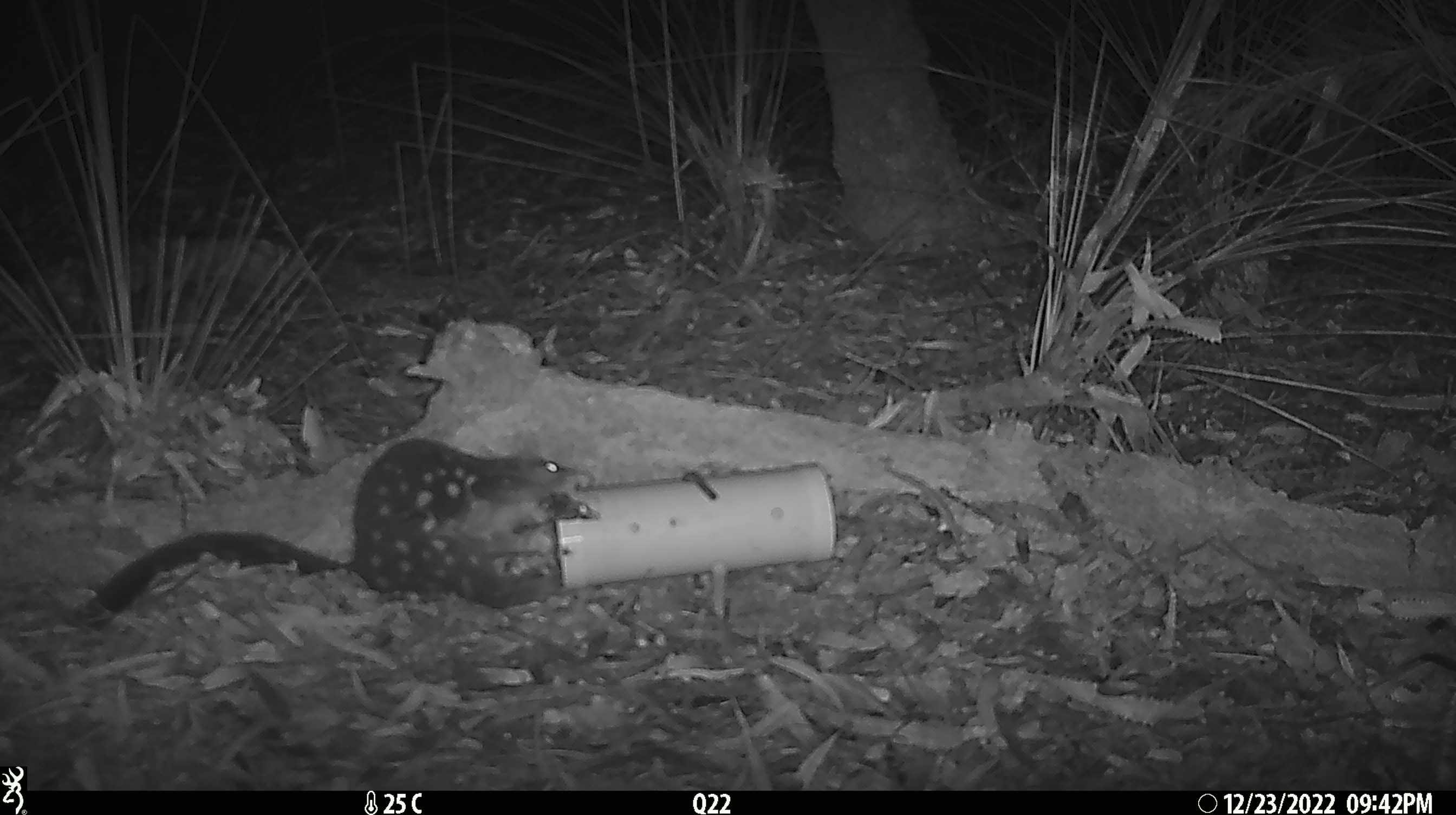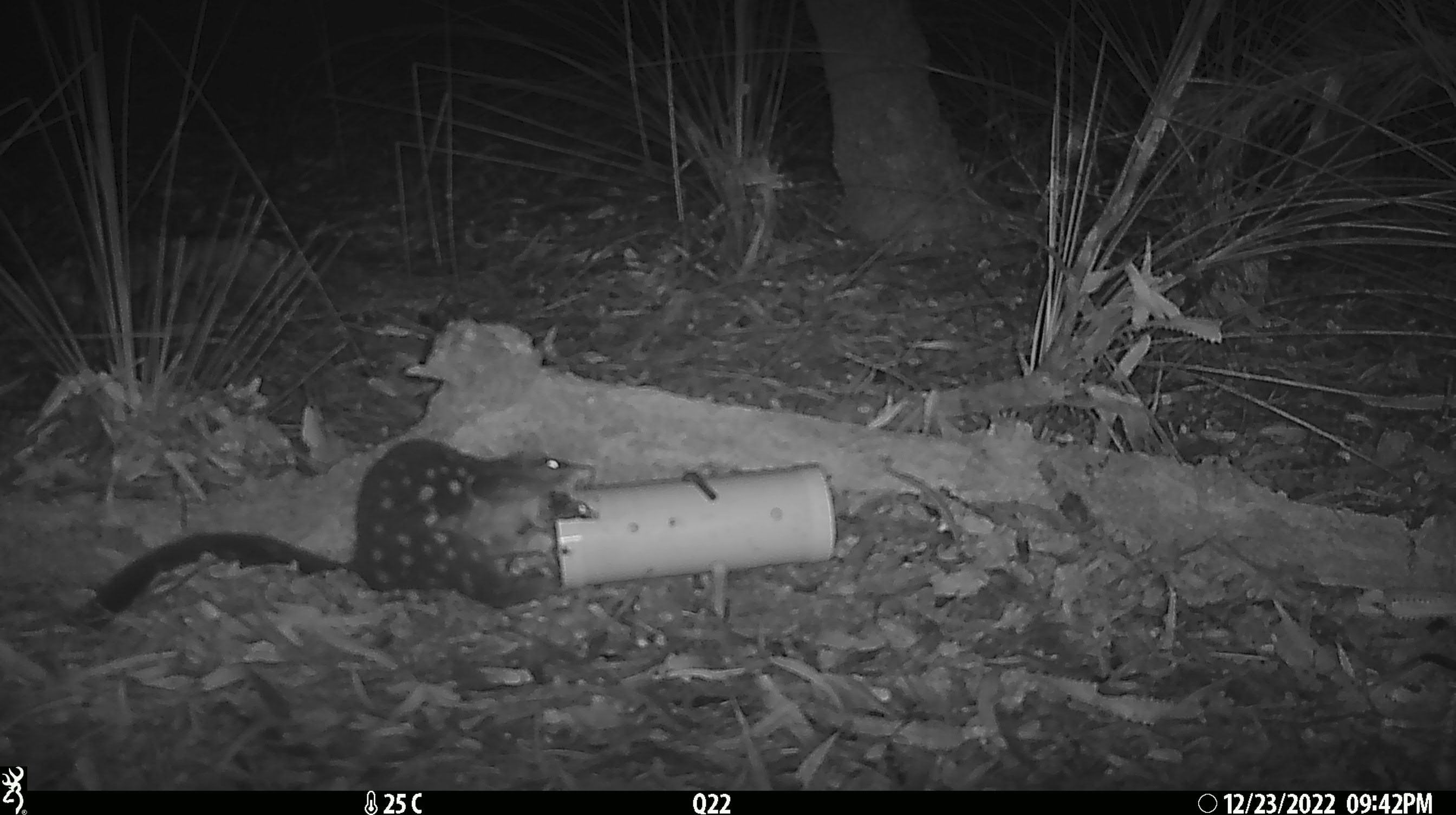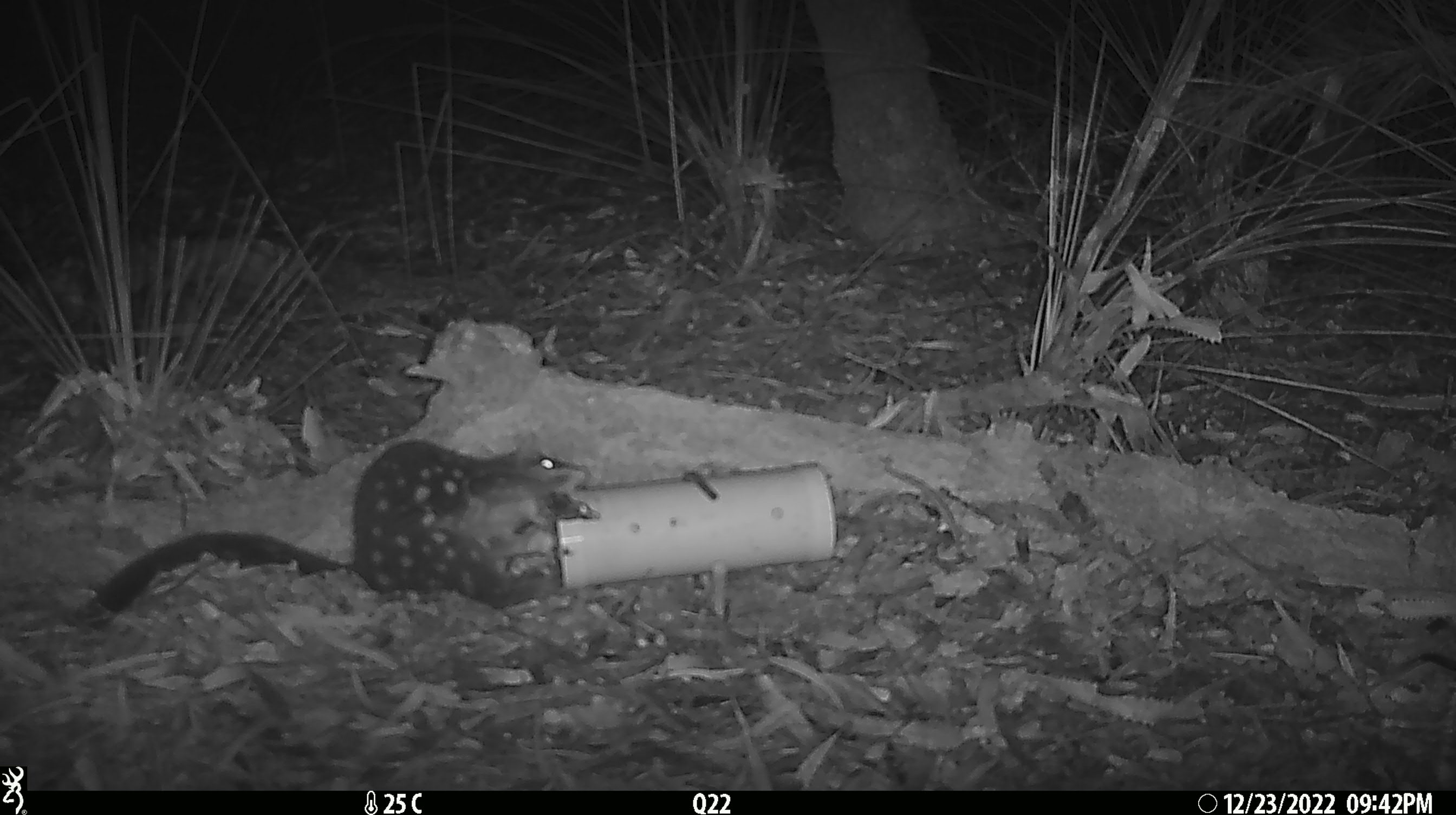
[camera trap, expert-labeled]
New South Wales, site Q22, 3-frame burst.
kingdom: Animalia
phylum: Chordata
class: Mammalia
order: Dasyuromorphia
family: Dasyuridae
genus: Dasyurus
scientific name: Dasyurus maculatus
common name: spotted-tailed quoll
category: quoll